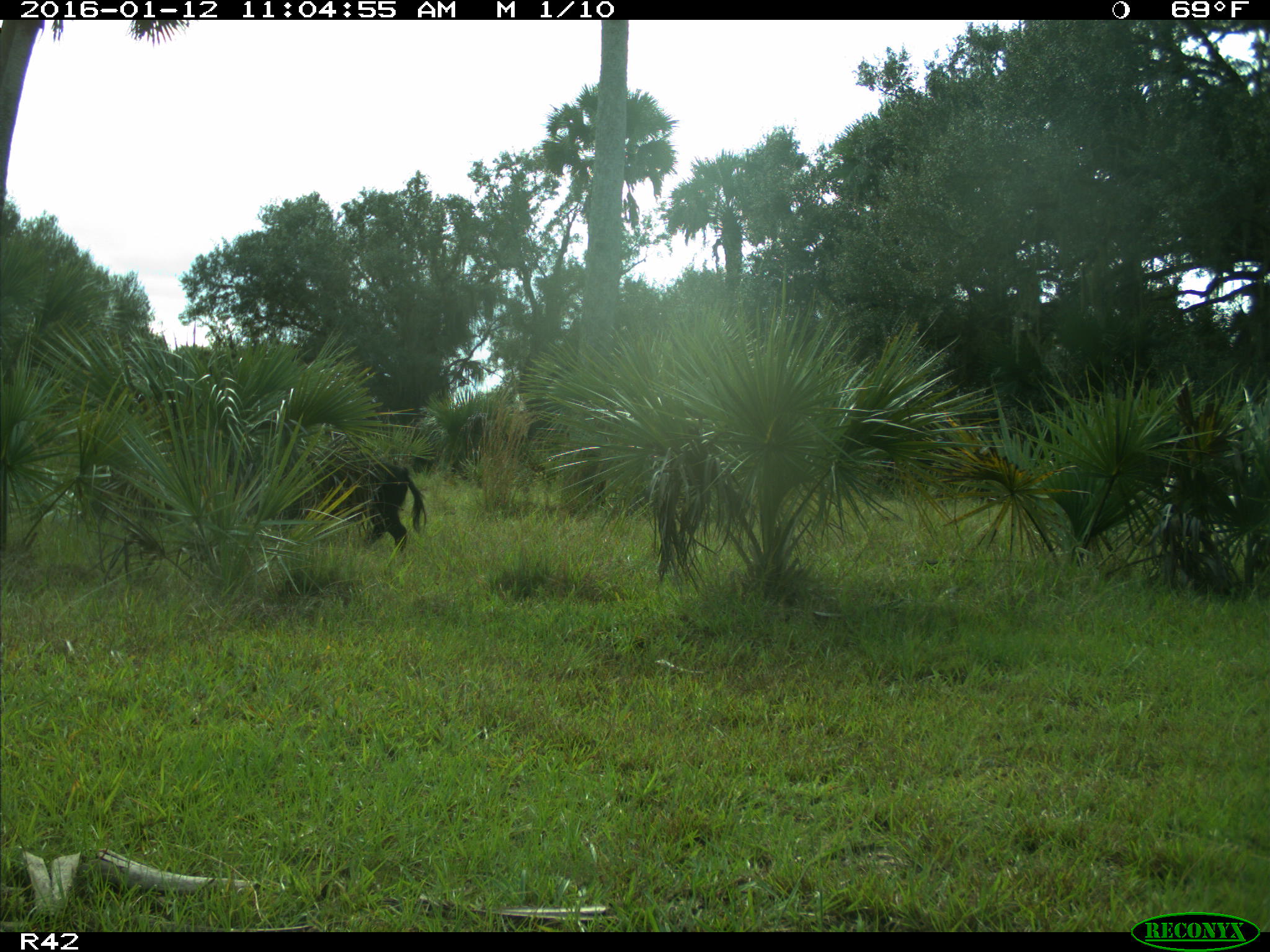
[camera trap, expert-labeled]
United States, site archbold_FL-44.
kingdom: Animalia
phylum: Chordata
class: Mammalia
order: Artiodactyla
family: Suidae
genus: Sus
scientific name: Sus scrofa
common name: wild boar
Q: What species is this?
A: Sus scrofa (wild boar).